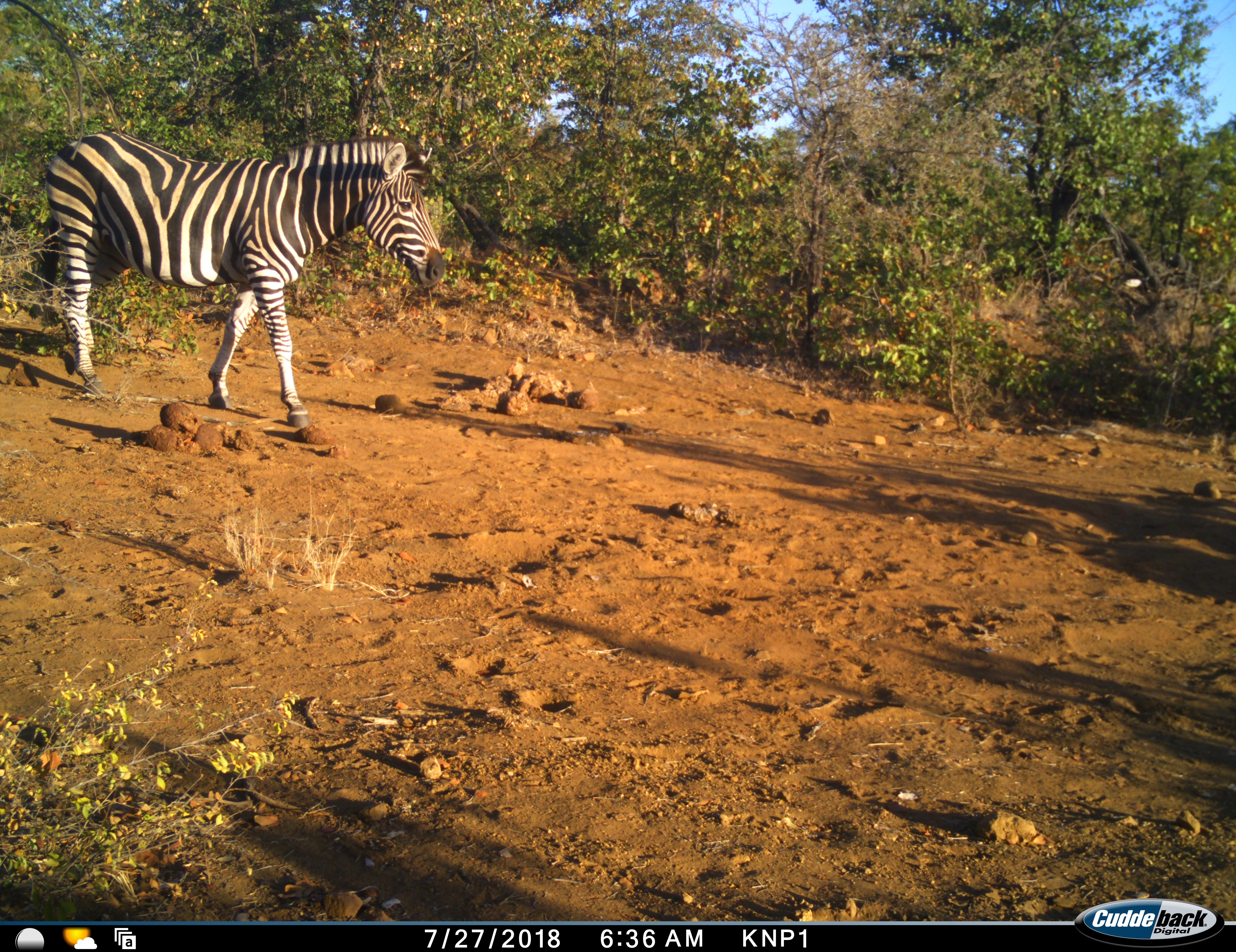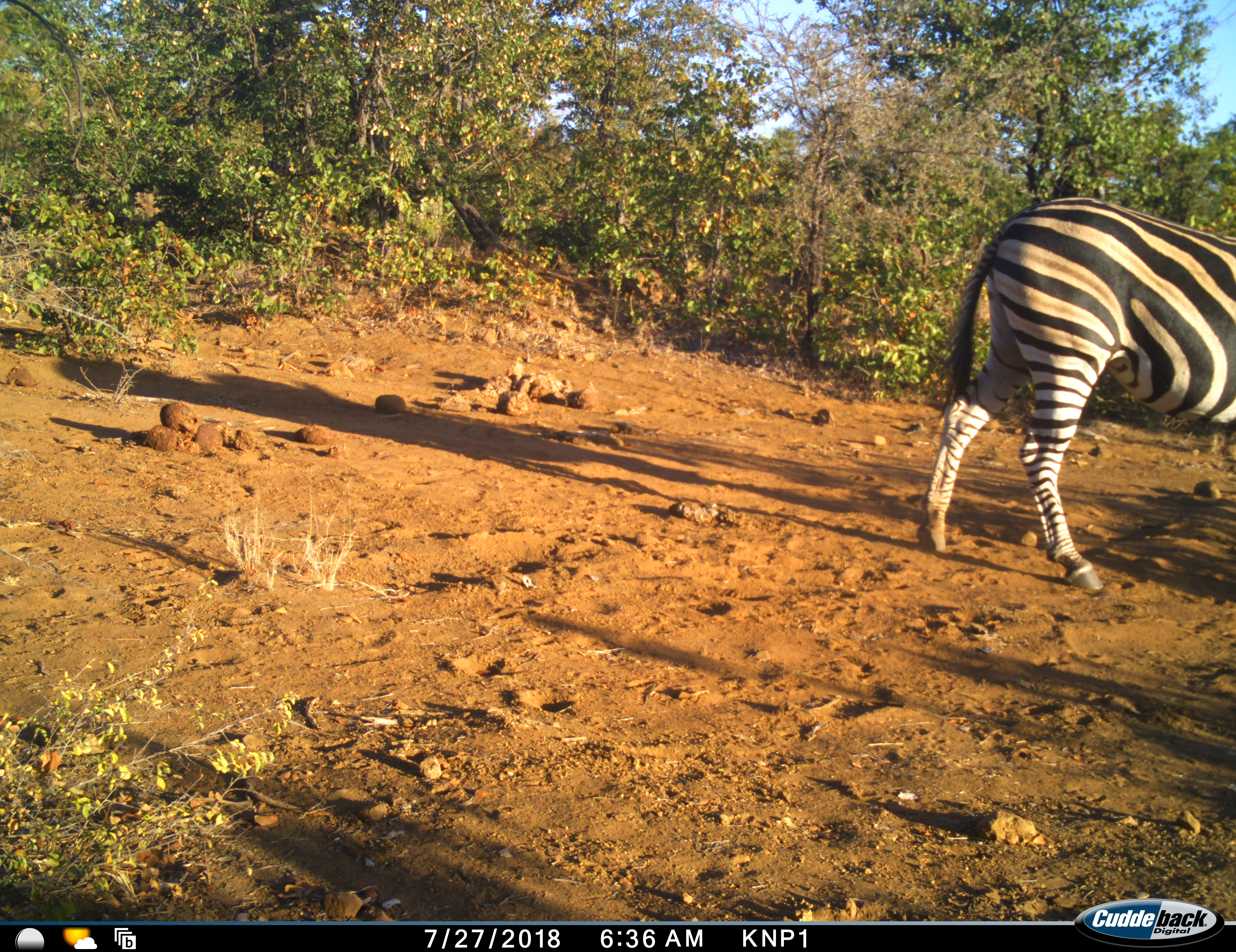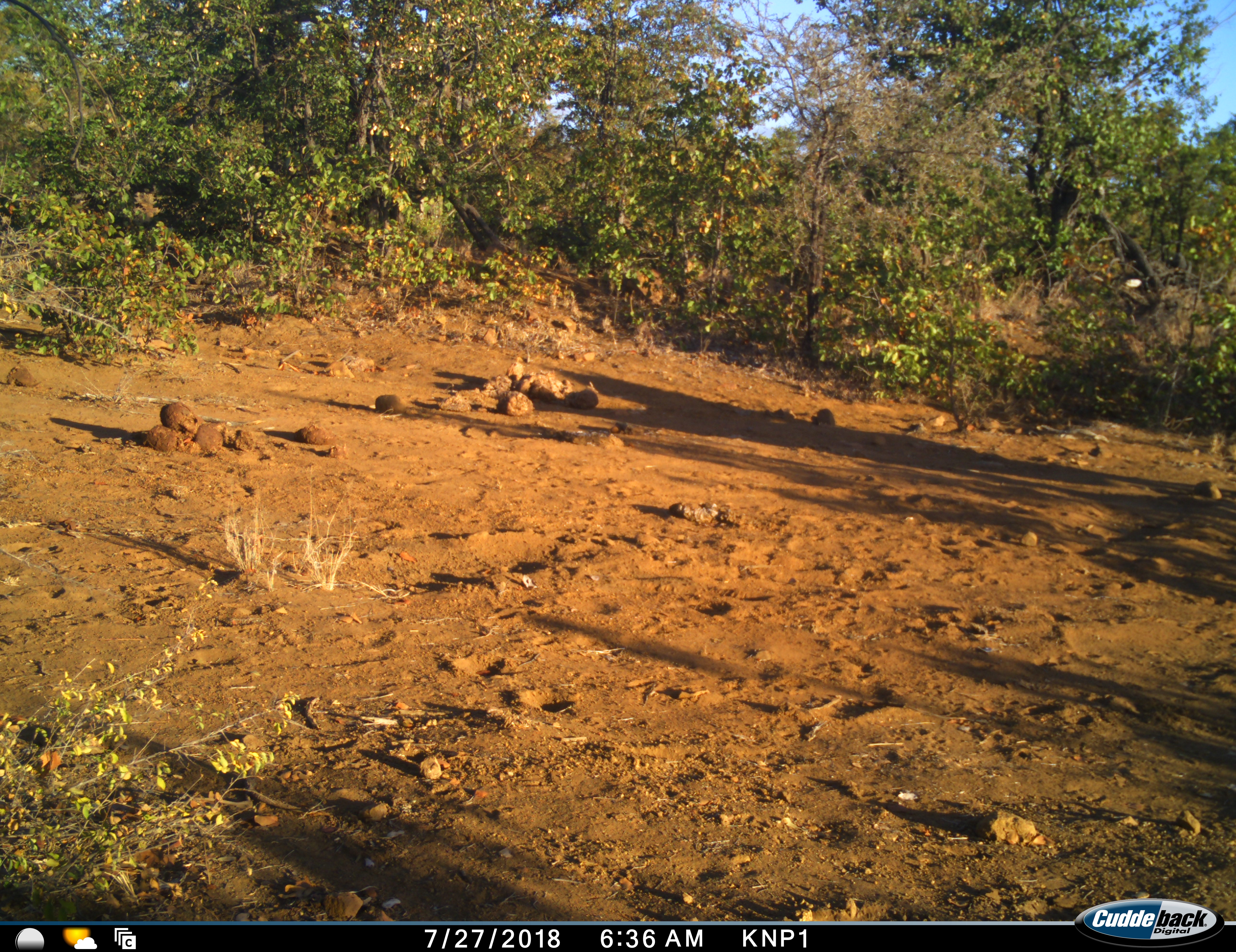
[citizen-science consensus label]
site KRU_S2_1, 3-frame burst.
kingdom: Animalia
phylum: Chordata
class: Mammalia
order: Perissodactyla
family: Equidae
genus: Equus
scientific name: Equus quagga burchellii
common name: burchell's zebra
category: zebraburchells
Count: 1.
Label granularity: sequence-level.